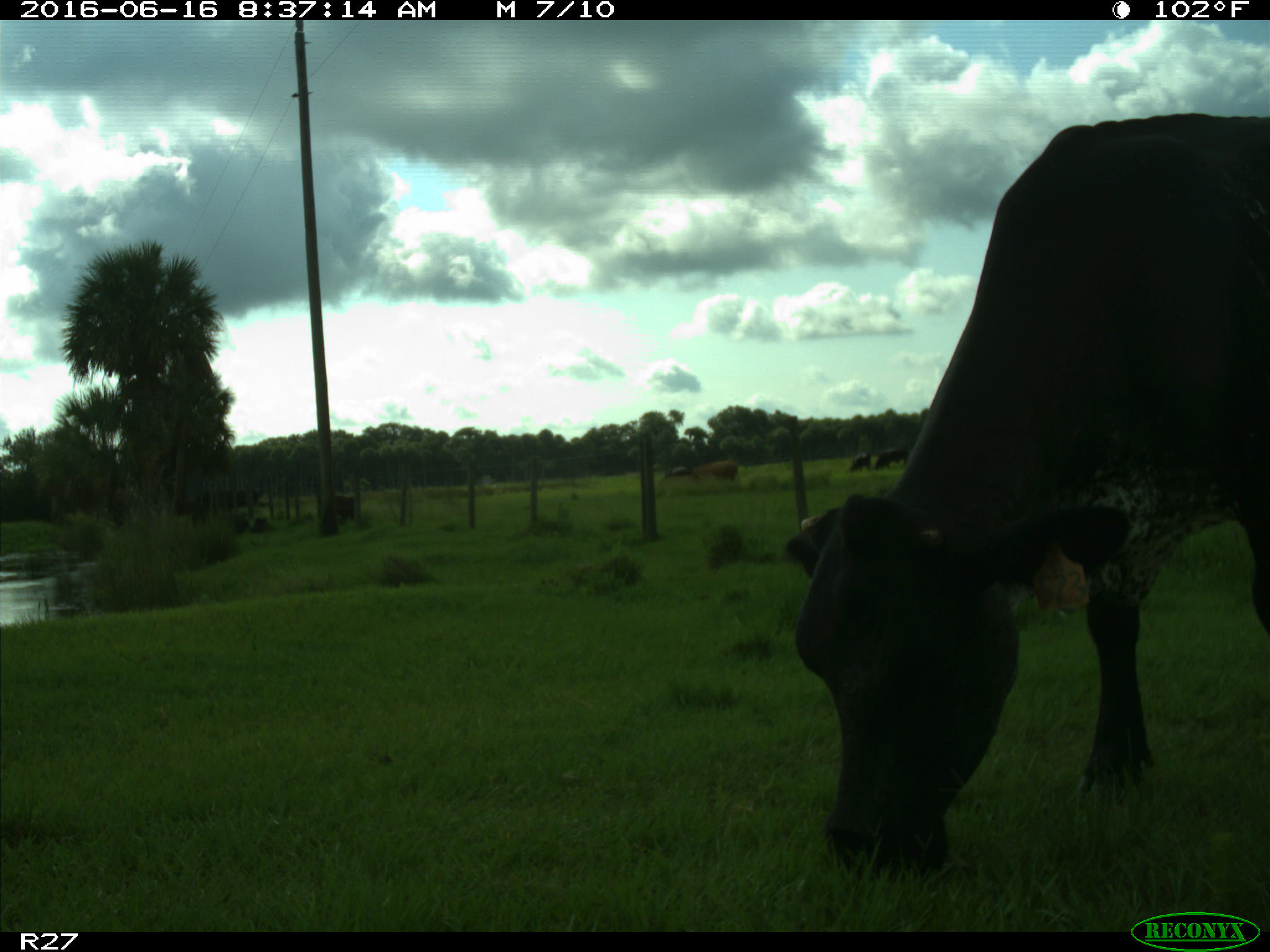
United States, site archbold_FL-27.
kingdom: Animalia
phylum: Chordata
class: Mammalia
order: Artiodactyla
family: Bovidae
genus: Bos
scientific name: Bos taurus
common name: domestic cow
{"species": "Bos taurus (domestic cow)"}